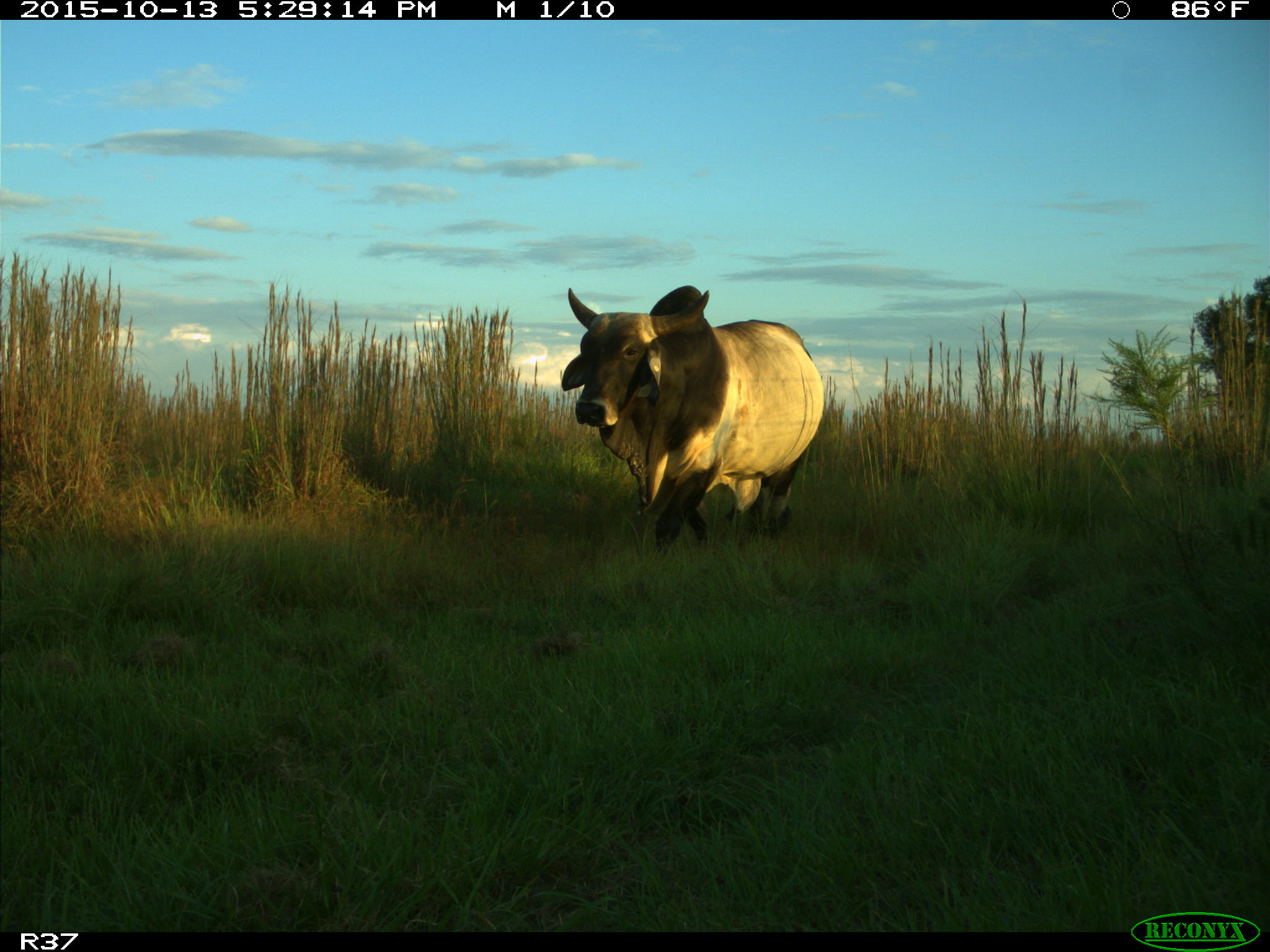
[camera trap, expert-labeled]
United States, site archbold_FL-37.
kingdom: Animalia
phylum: Chordata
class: Mammalia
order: Artiodactyla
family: Bovidae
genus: Bos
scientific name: Bos taurus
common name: domestic cow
Bos taurus (domestic cow).